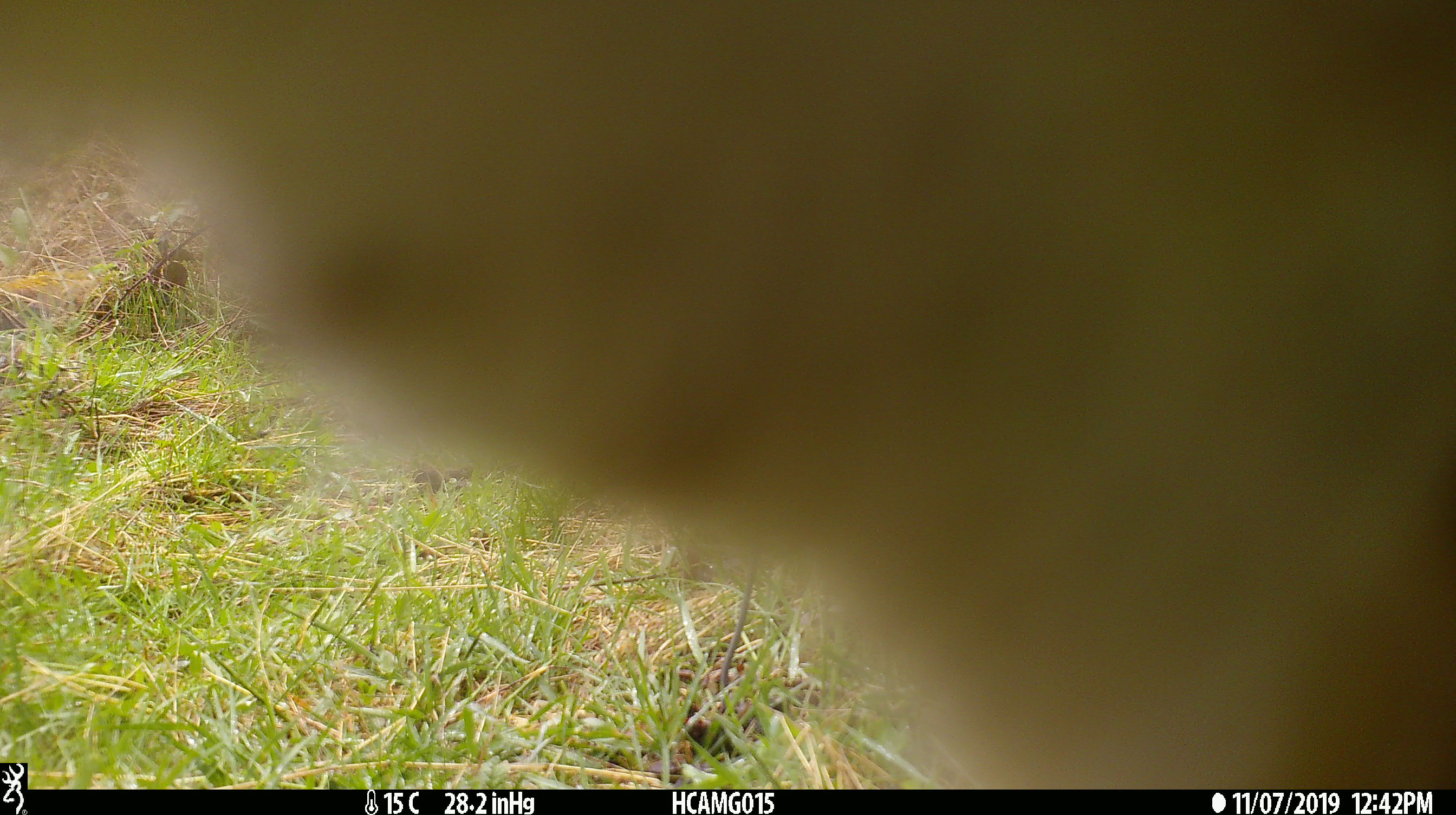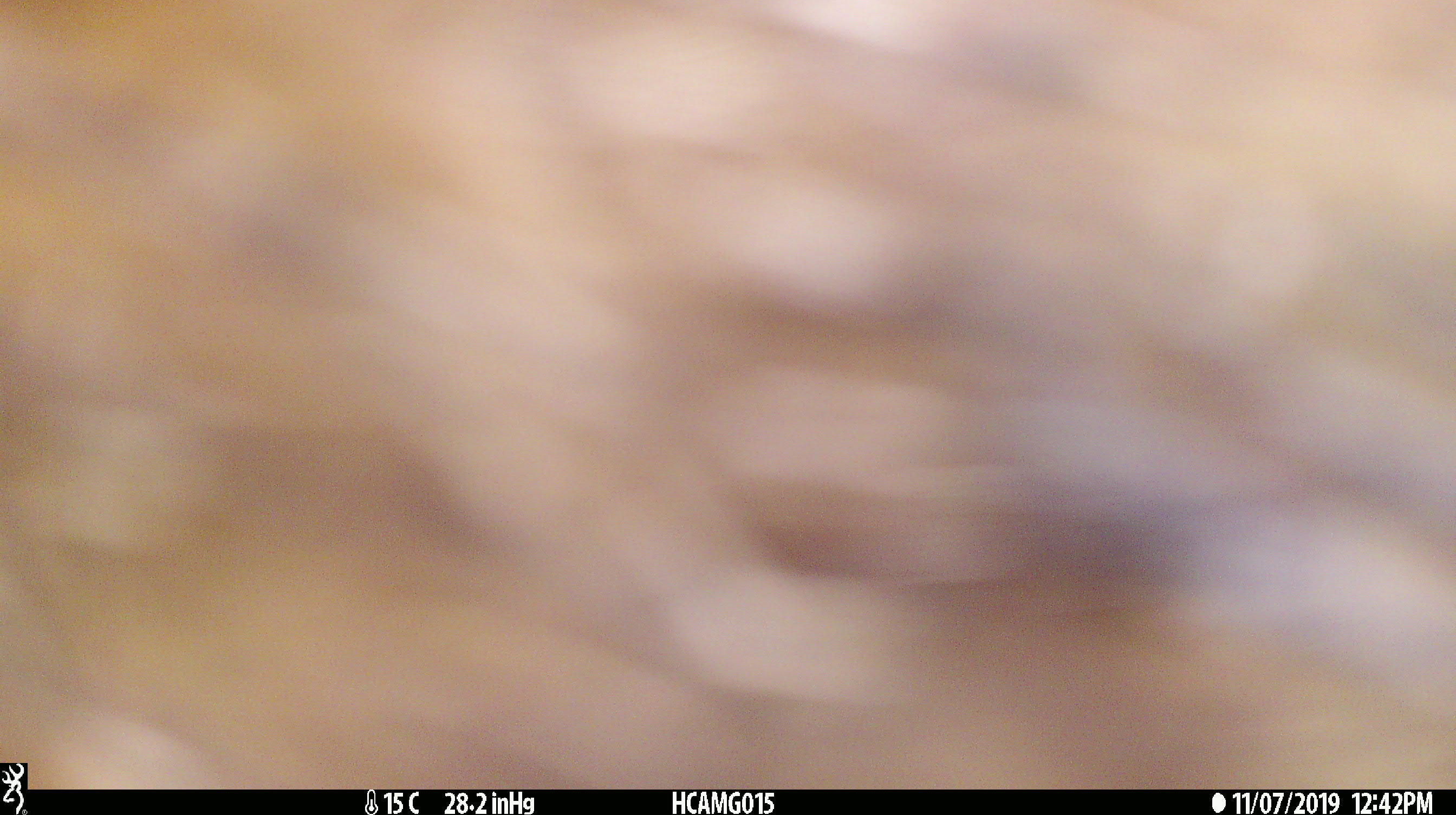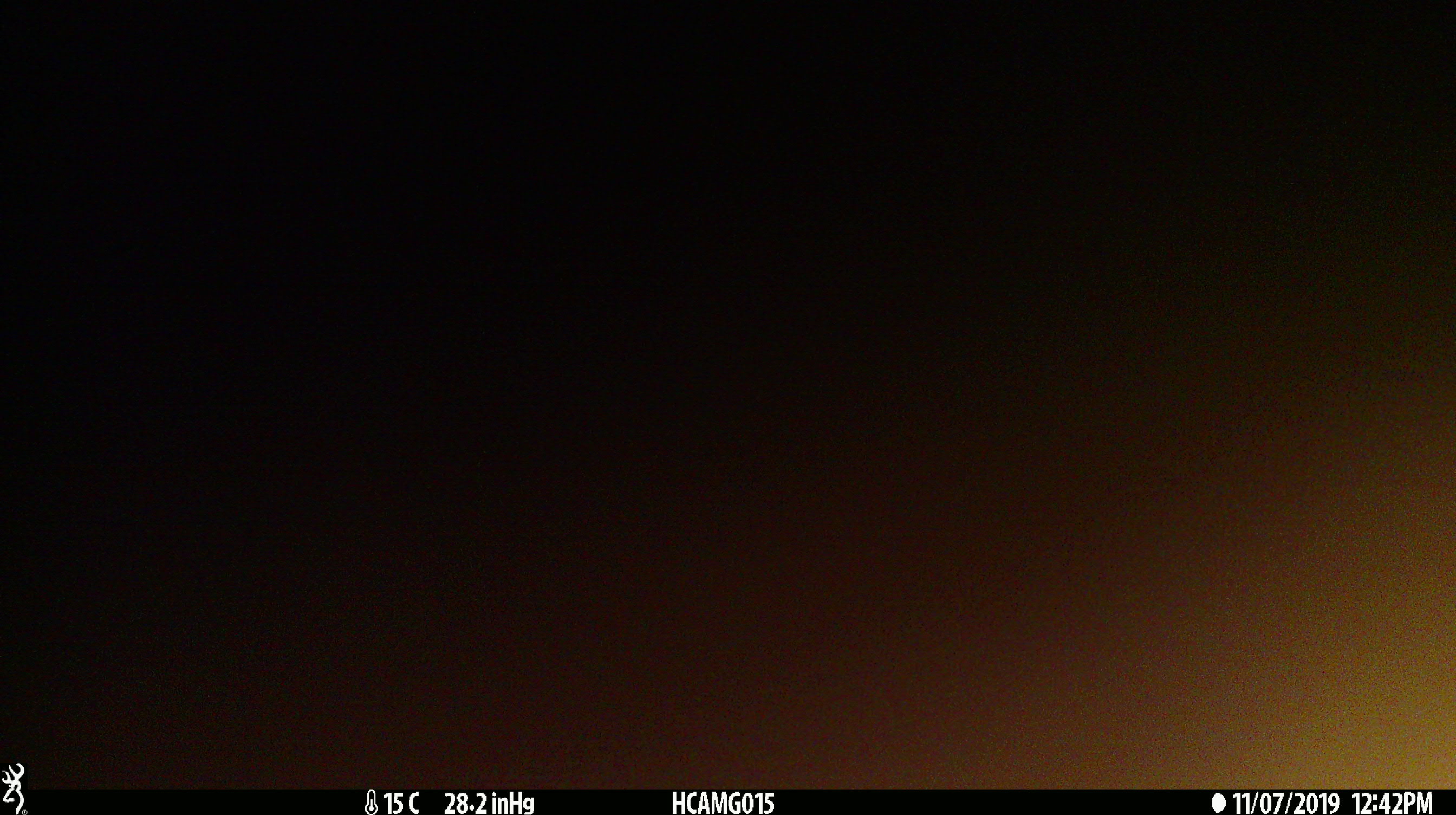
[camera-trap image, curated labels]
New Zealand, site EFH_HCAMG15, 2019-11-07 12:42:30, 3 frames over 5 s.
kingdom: Animalia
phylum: Chordata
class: Mammalia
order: Artiodactyla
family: Bovidae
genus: Bos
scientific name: Bos taurus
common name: domestic cow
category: cow